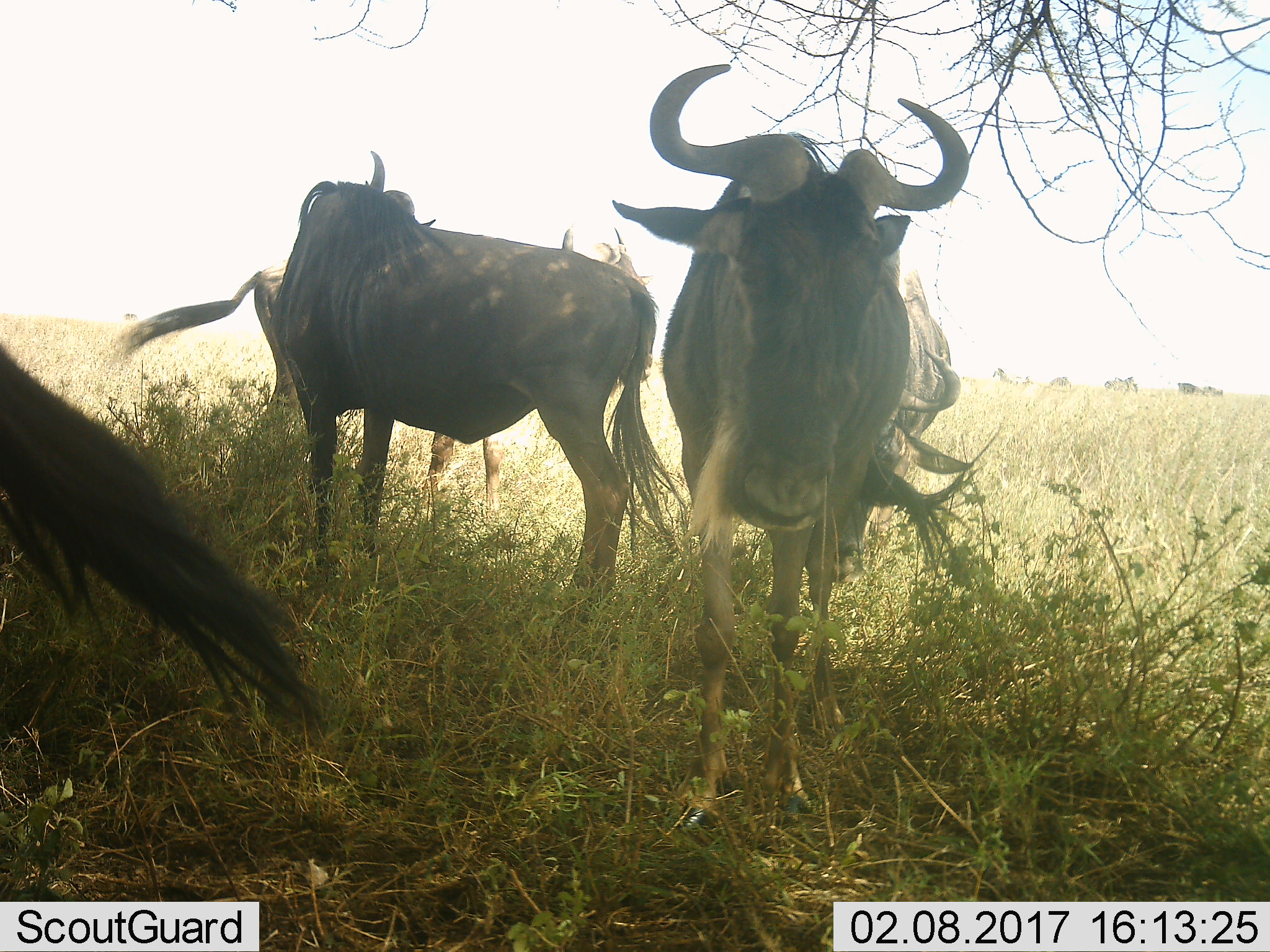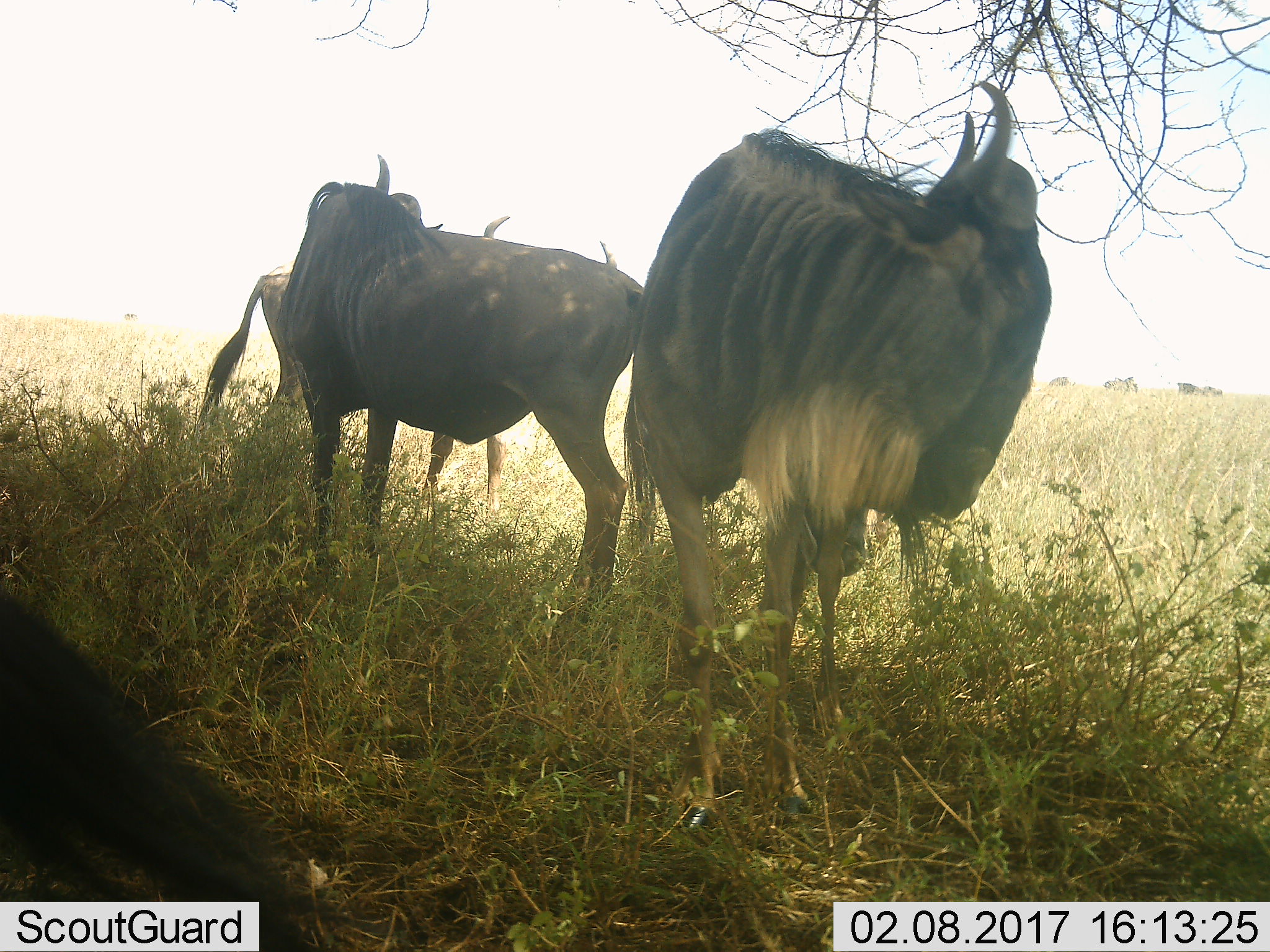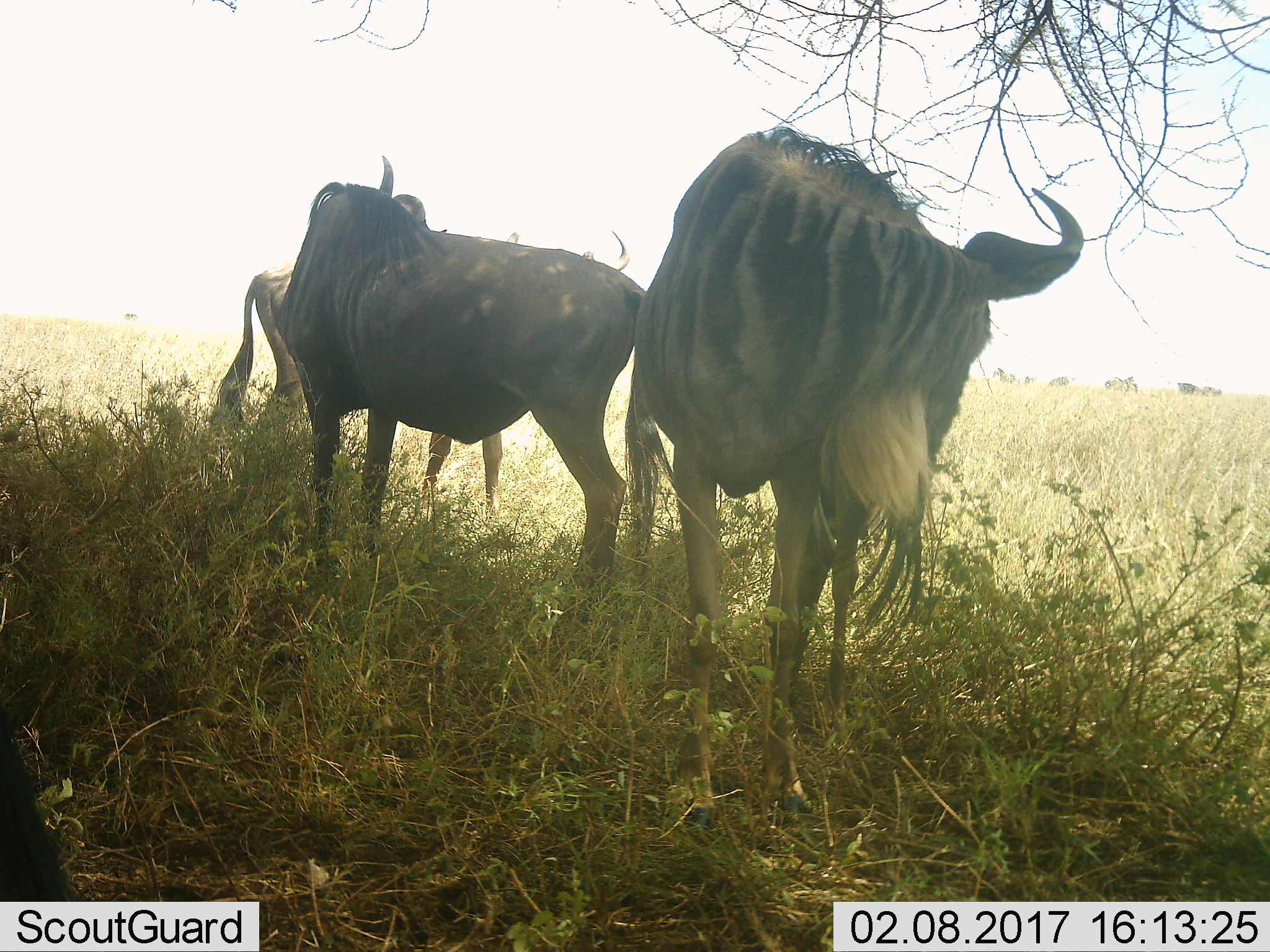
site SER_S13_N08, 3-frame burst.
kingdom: Animalia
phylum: Chordata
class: Mammalia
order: Artiodactyla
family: Bovidae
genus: Connochaetes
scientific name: Connochaetes taurinus taurinus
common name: blue wildebeest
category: wildebeestblue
Wildebeestblue (blue wildebeest) (Connochaetes taurinus taurinus), count 5. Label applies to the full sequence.